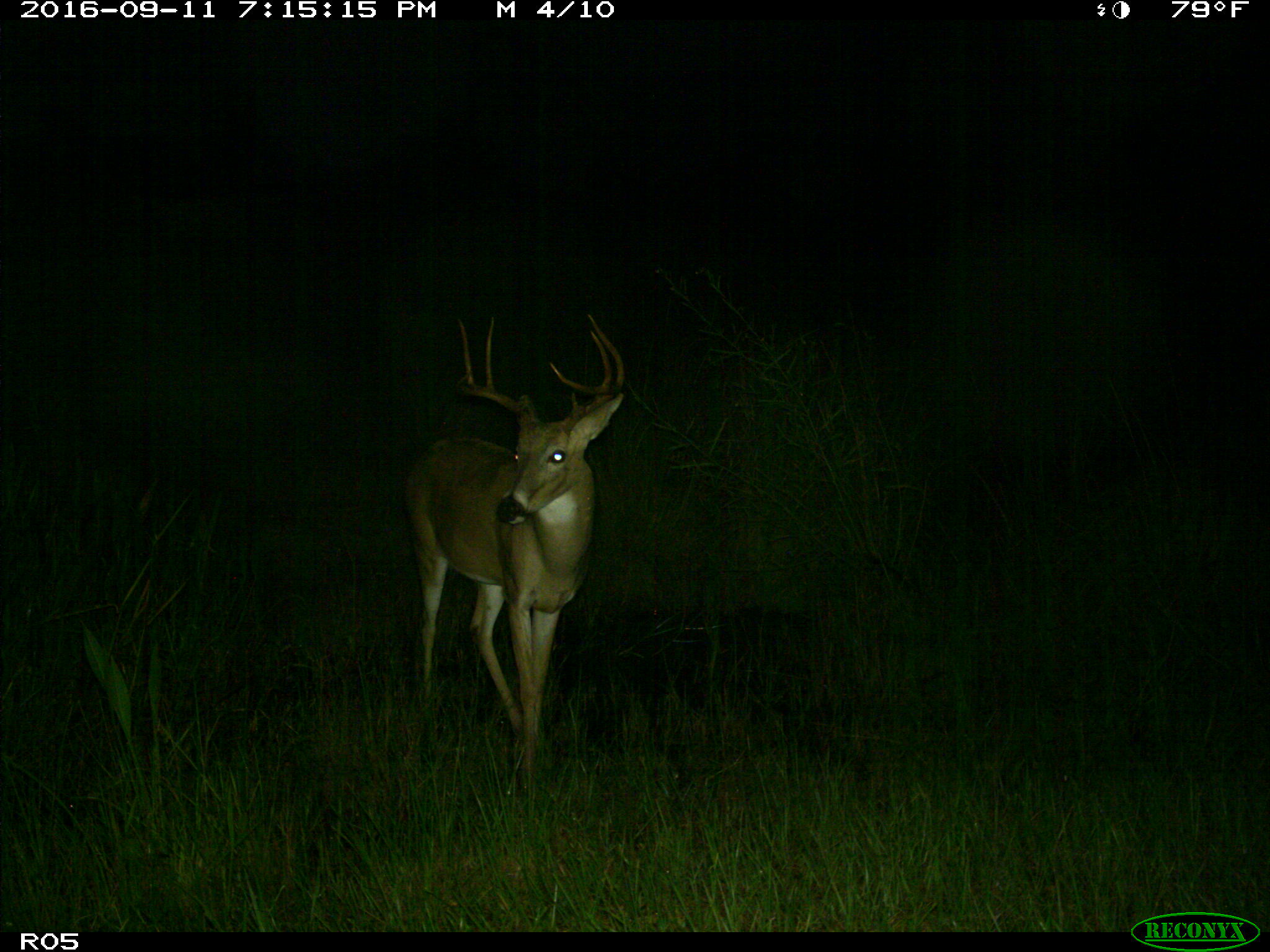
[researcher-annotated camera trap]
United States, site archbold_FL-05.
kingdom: Animalia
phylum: Chordata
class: Mammalia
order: Artiodactyla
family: Cervidae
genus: Odocoileus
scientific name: Odocoileus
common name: deer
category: unidentified deer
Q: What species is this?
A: Unidentified deer (deer) (Odocoileus).